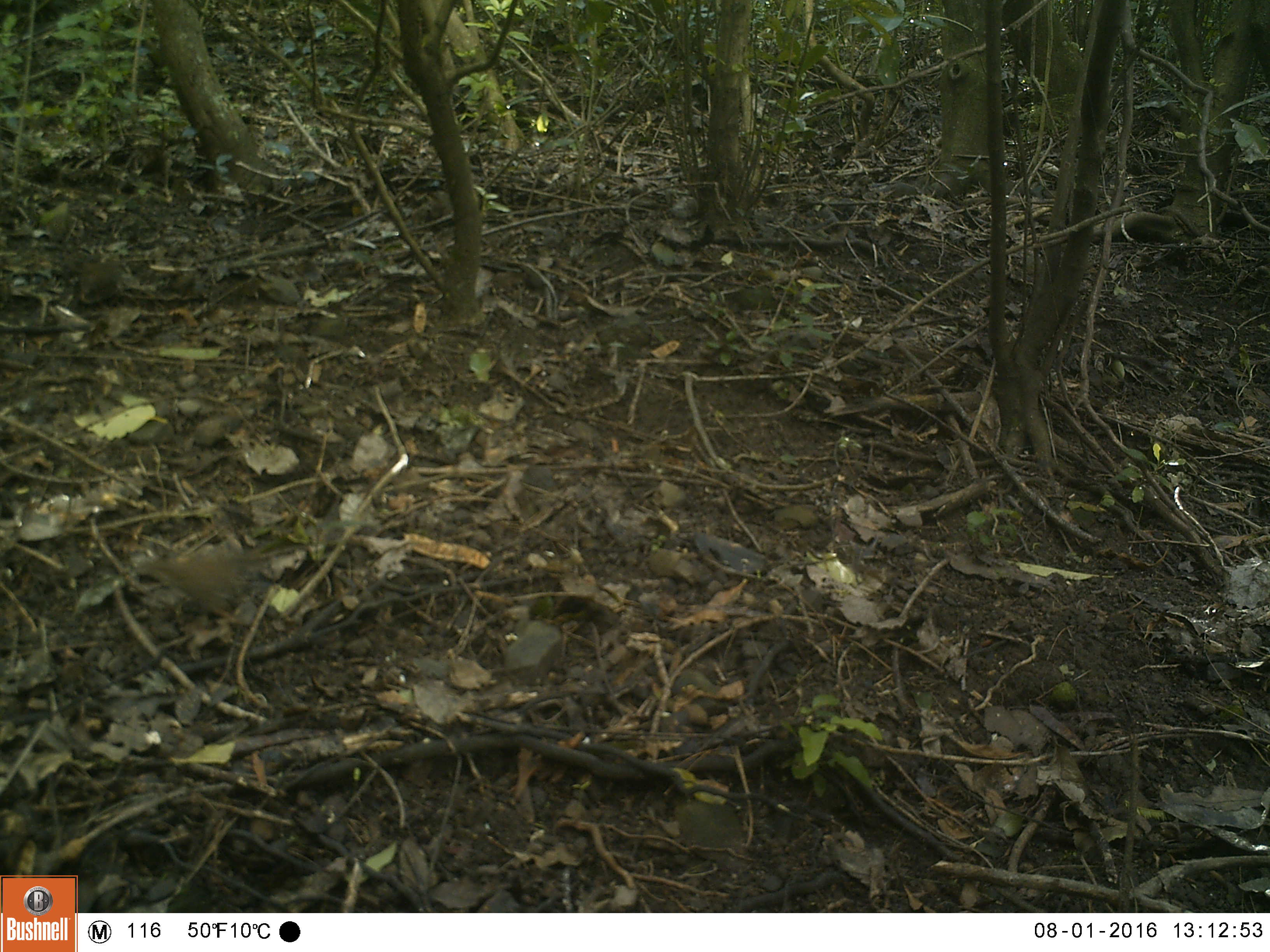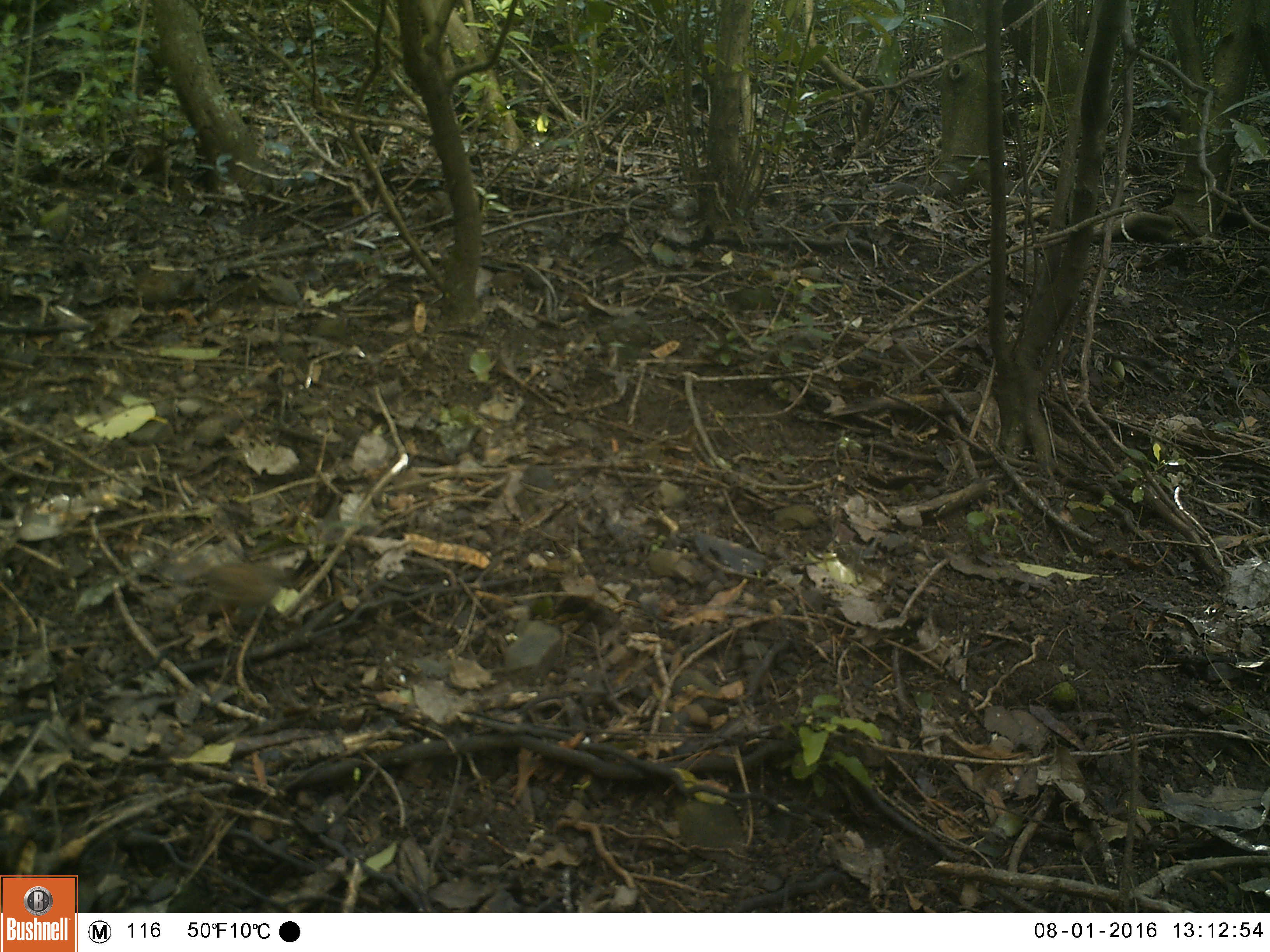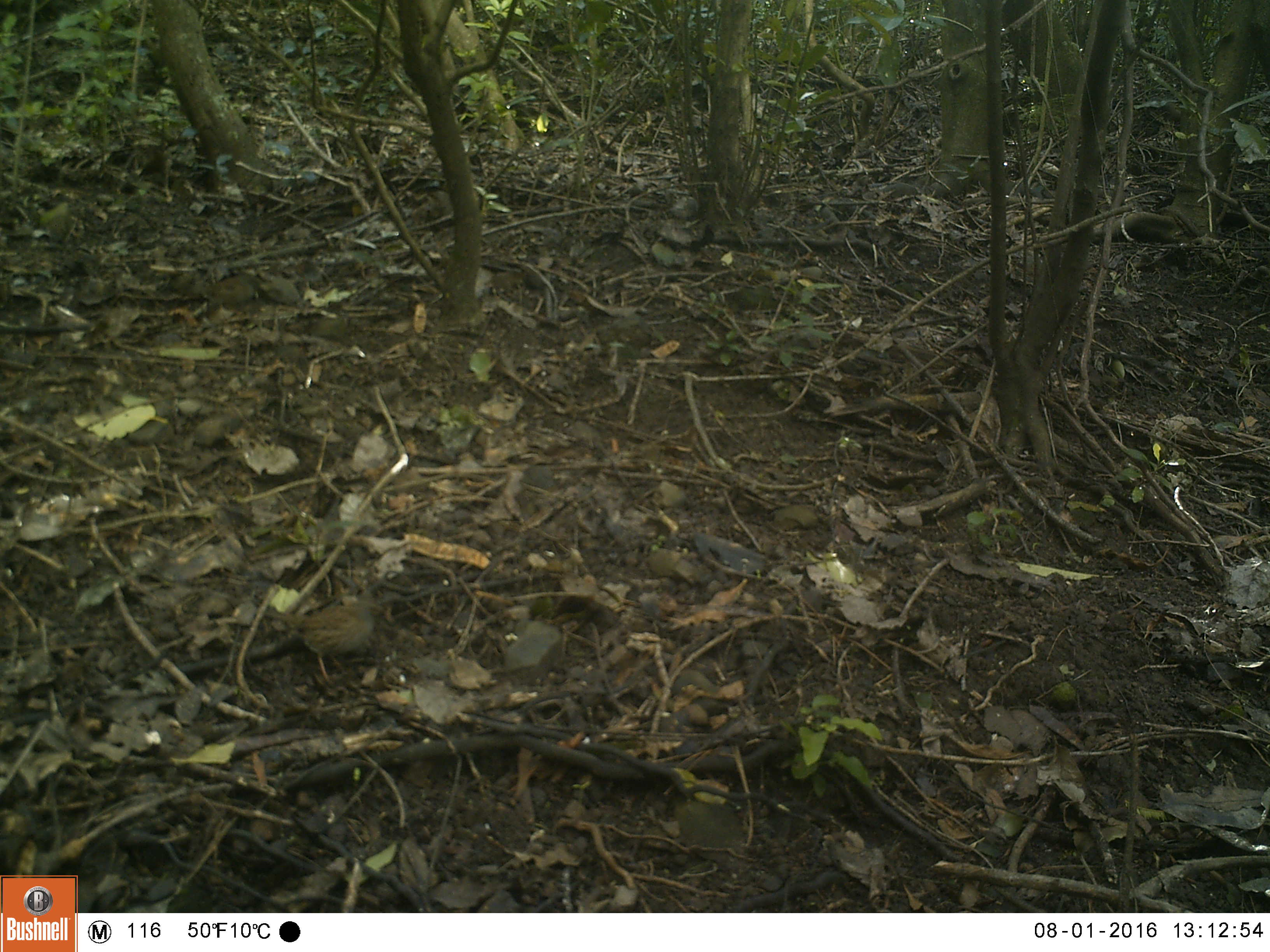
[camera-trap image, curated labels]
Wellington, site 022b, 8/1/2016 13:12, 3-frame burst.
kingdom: Animalia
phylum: Chordata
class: Aves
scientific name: Aves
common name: bird